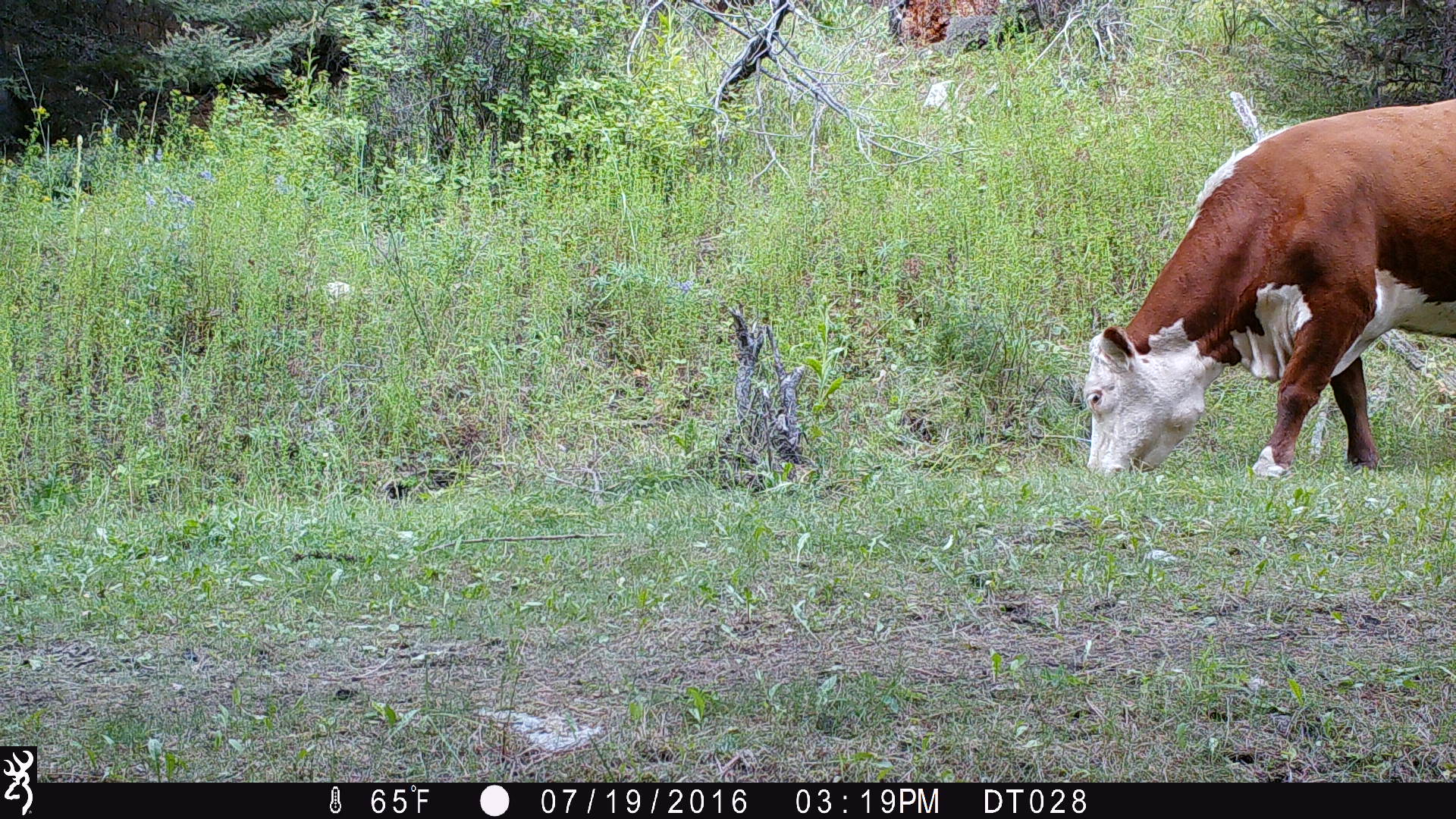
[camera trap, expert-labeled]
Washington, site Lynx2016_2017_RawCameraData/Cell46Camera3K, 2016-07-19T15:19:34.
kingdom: Animalia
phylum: Chordata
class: Mammalia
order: Artiodactyla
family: Bovidae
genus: Bos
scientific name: Bos taurus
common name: domestic cattle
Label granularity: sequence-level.